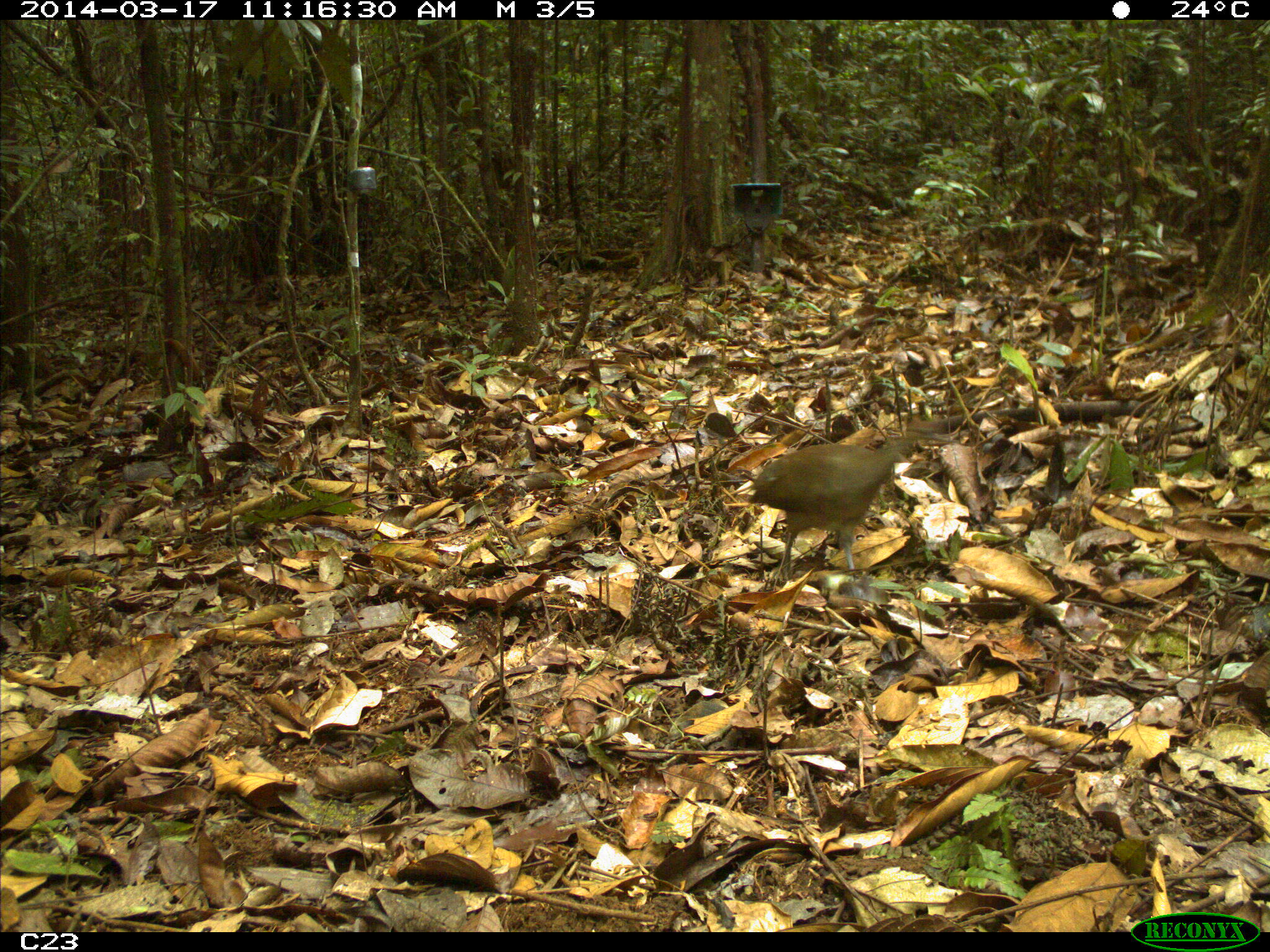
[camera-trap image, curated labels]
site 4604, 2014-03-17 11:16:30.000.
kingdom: Animalia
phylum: Chordata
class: Aves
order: Tinamiformes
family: Tinamidae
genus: Crypturellus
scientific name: Crypturellus soui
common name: little tinamou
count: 1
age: adult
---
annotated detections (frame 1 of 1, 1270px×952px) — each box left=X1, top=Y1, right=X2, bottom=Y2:
crypturellus soui: left=746, top=433, right=925, bottom=582